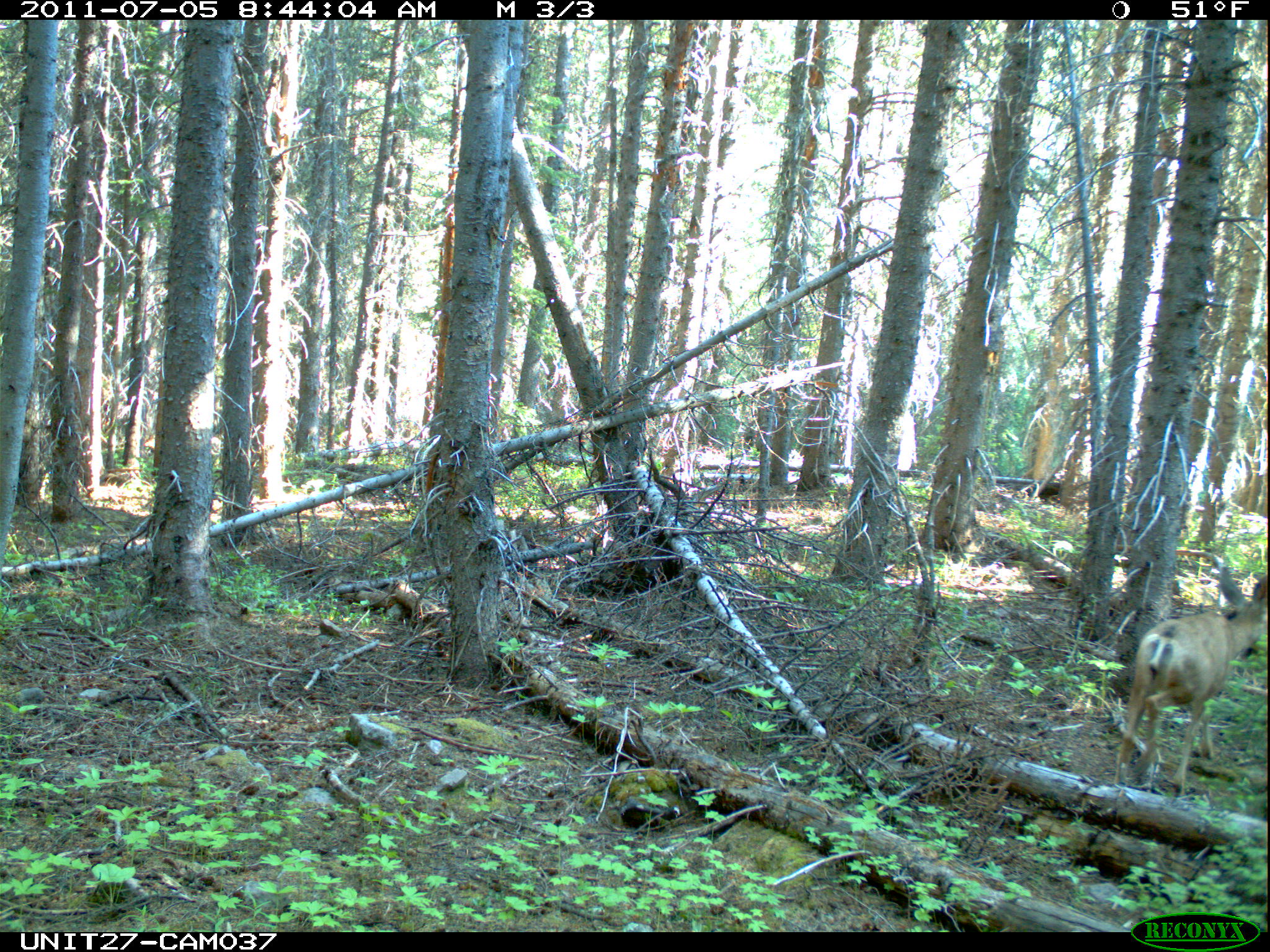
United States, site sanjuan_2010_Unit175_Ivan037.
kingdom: Animalia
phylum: Chordata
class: Mammalia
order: Artiodactyla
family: Cervidae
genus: Odocoileus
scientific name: Odocoileus hemionus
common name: mule deer